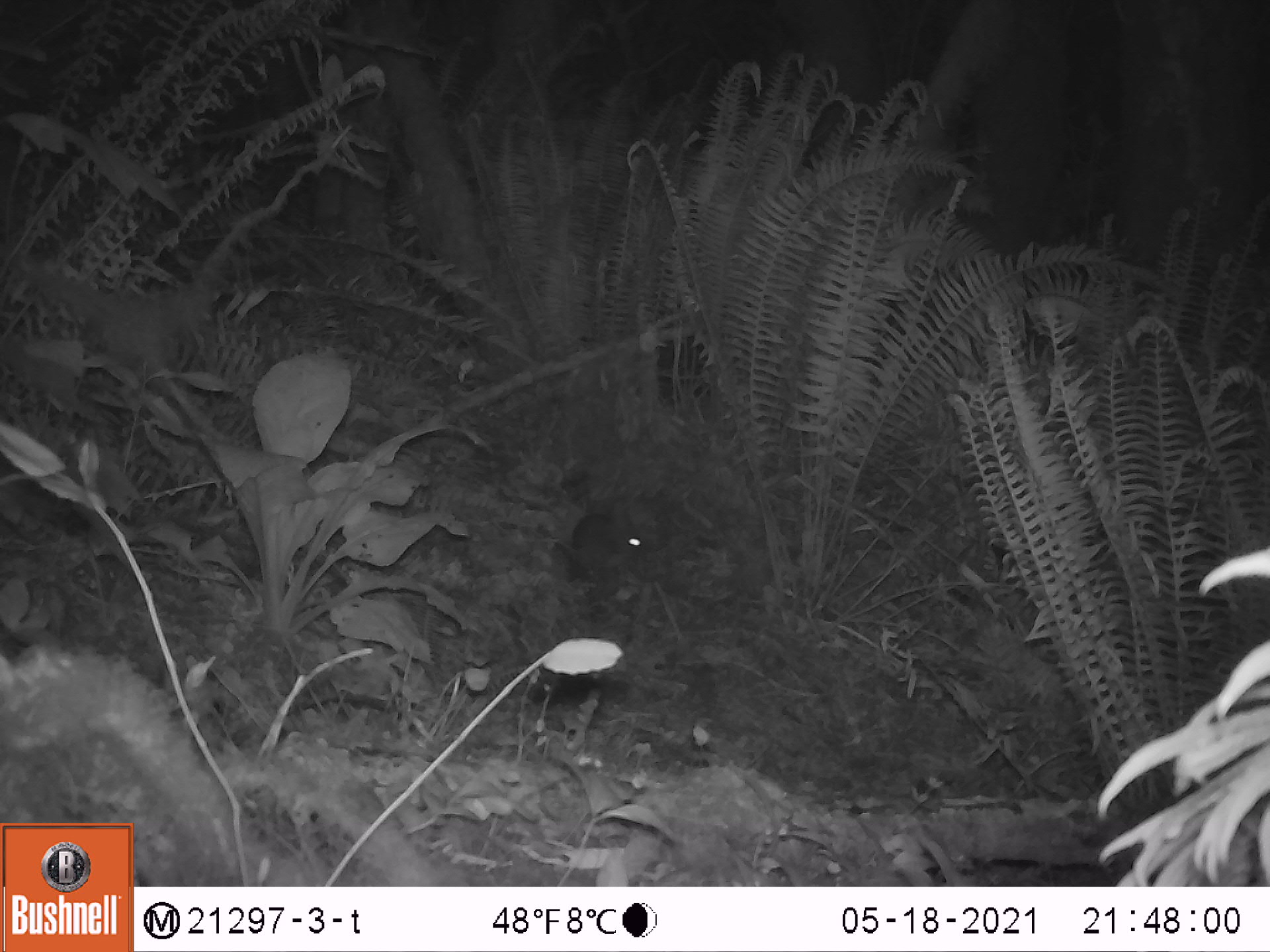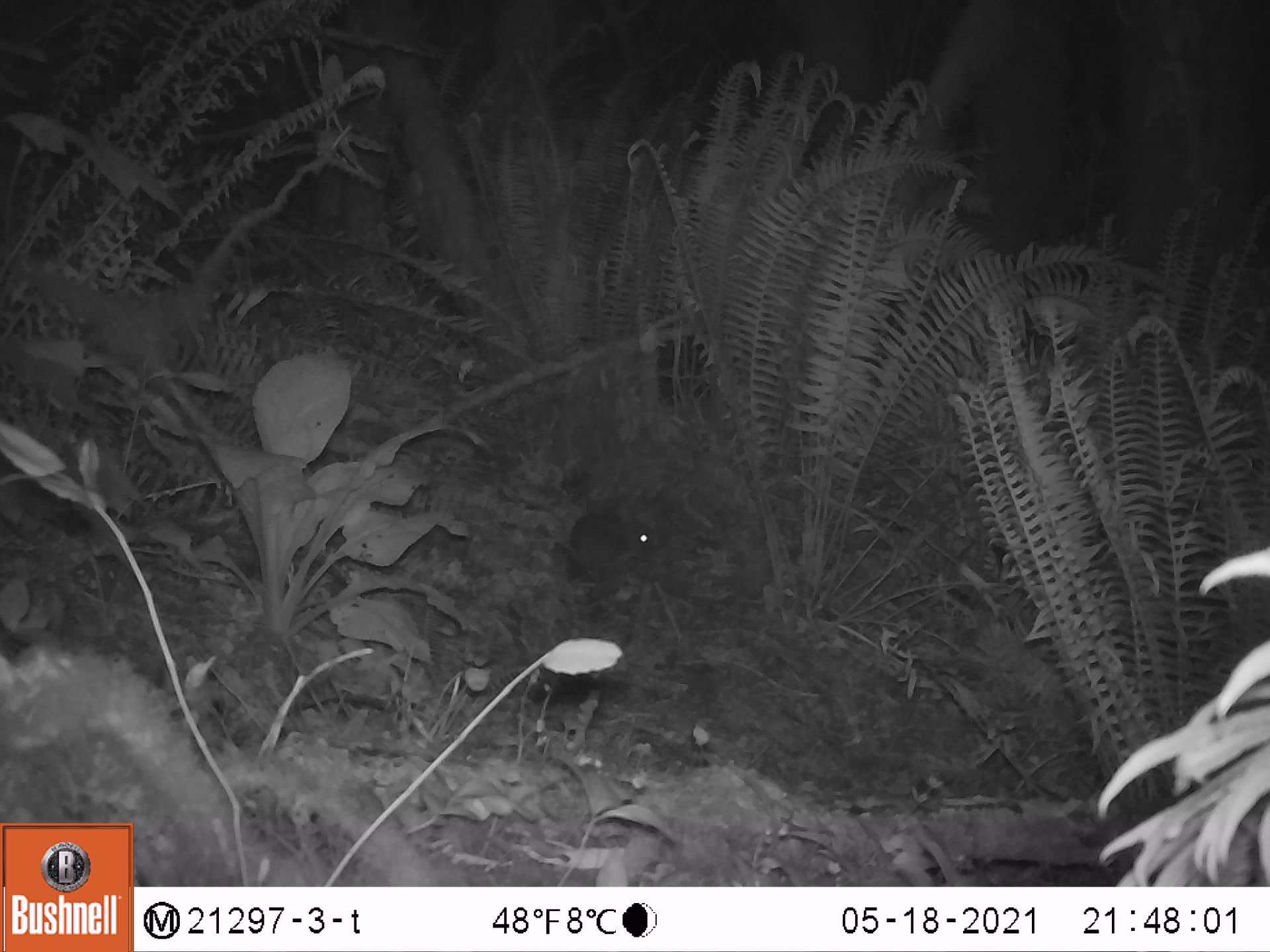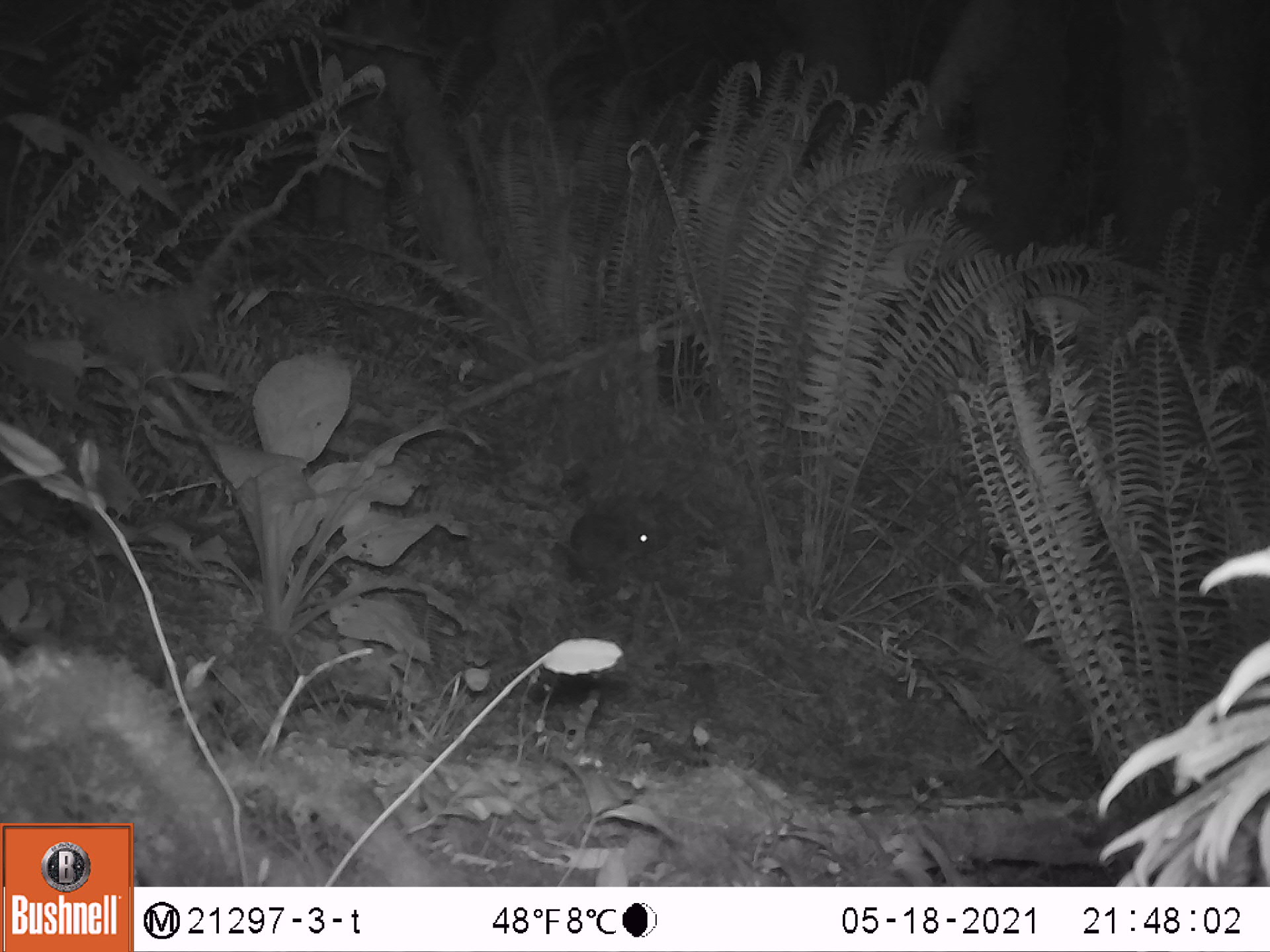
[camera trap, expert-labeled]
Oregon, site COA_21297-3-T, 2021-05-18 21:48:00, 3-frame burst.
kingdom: Animalia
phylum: Chordata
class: Mammalia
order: Lagomorpha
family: Leporidae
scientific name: Leporidae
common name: hares and rabbits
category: leporidae family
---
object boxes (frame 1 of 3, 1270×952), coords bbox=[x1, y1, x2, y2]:
leporidae family: bbox=[562, 485, 657, 586]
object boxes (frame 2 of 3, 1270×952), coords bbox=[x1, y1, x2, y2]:
leporidae family: bbox=[551, 473, 670, 600]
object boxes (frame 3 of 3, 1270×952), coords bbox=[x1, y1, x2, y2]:
leporidae family: bbox=[559, 488, 673, 598]